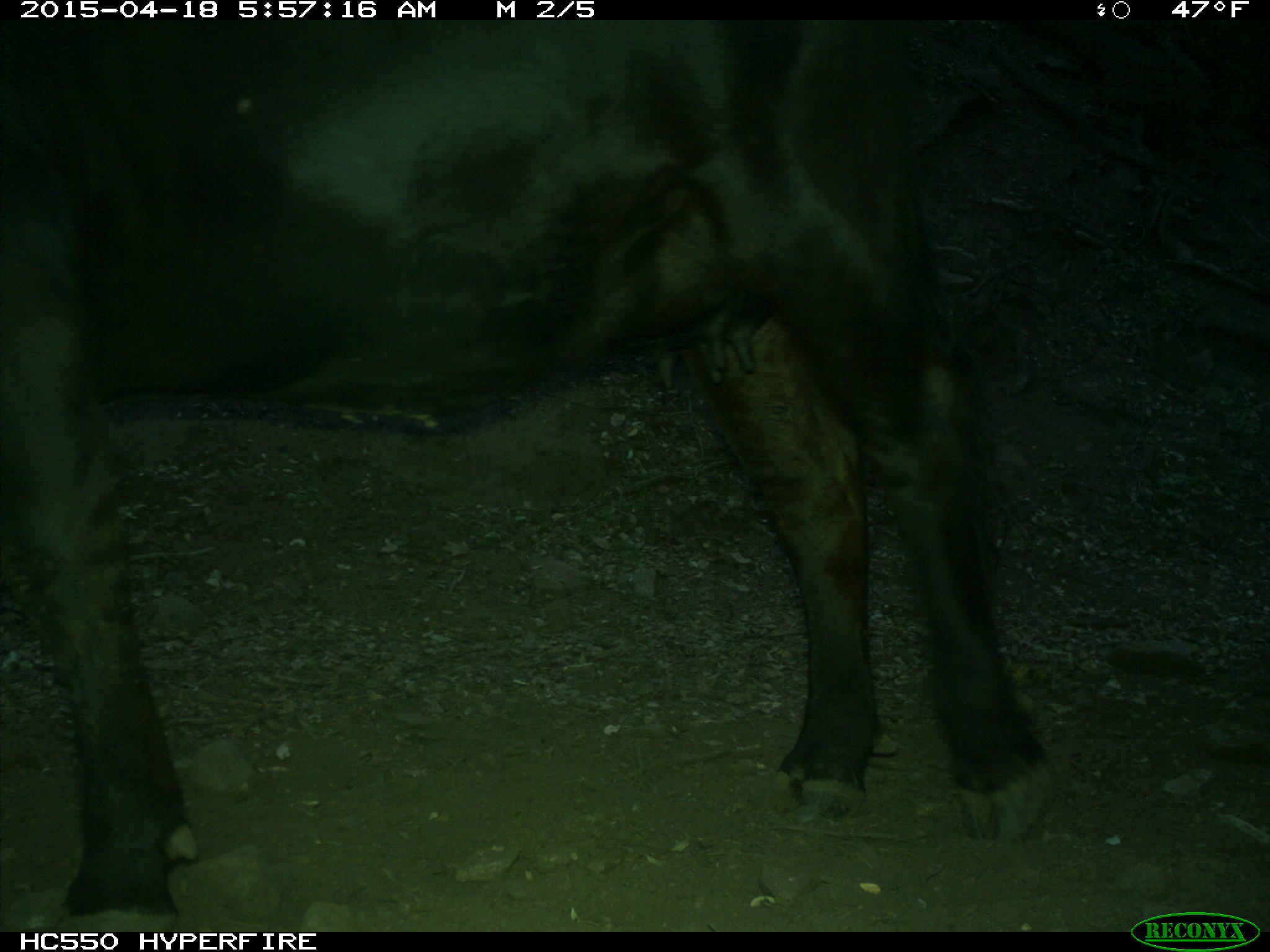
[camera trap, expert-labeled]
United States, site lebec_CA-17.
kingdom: Animalia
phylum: Chordata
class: Mammalia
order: Artiodactyla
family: Bovidae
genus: Bos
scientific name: Bos taurus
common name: domestic cow